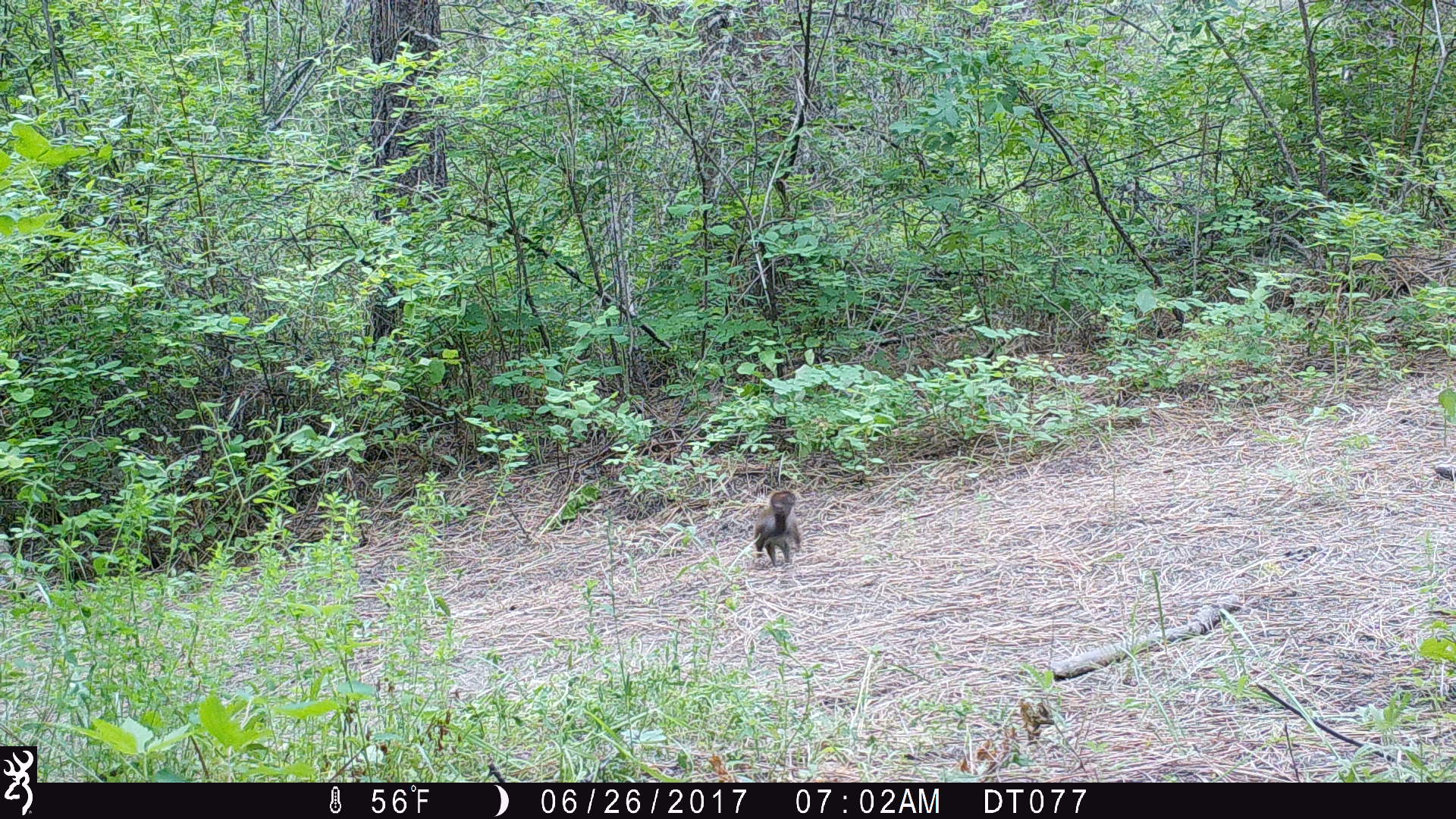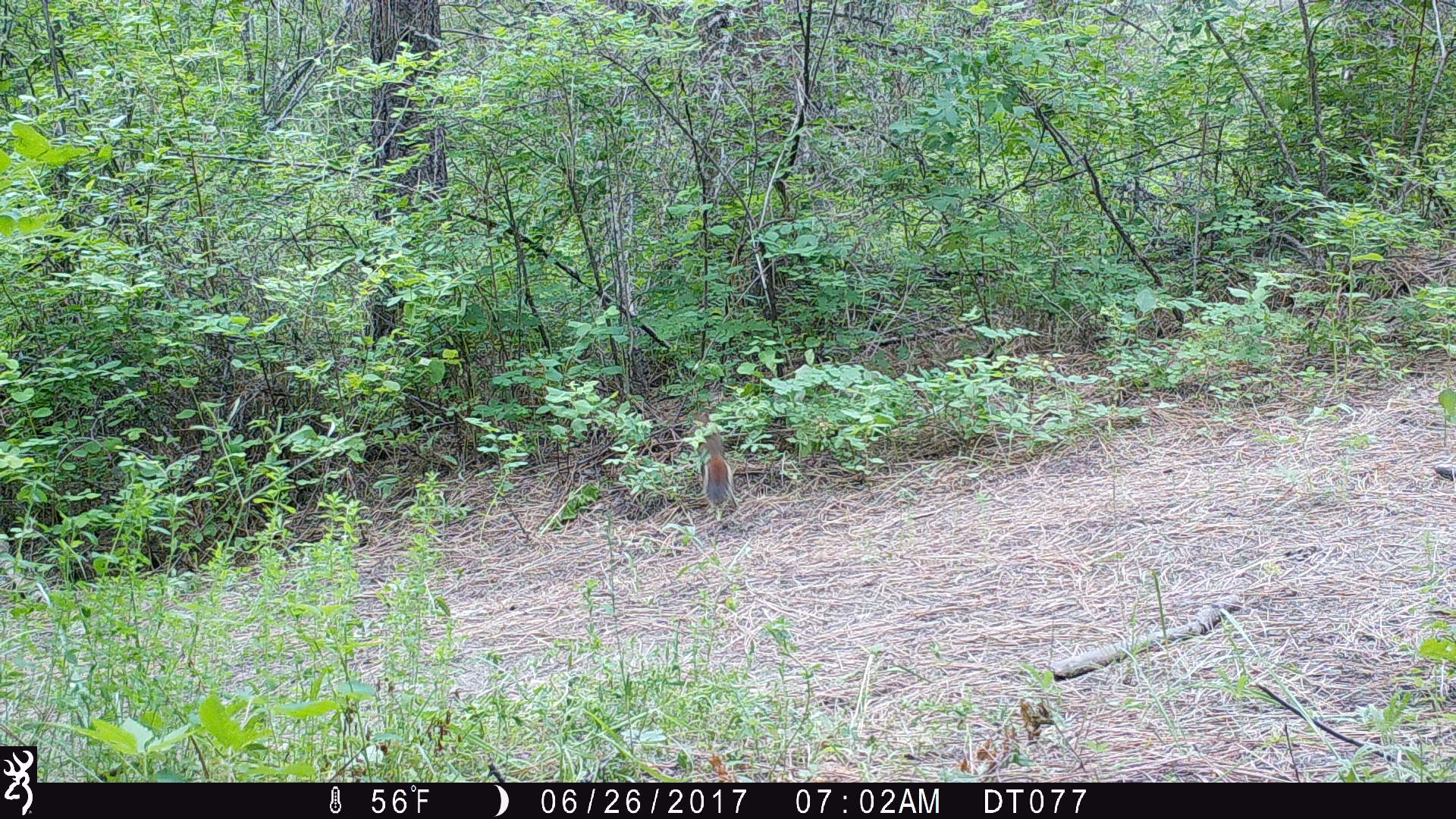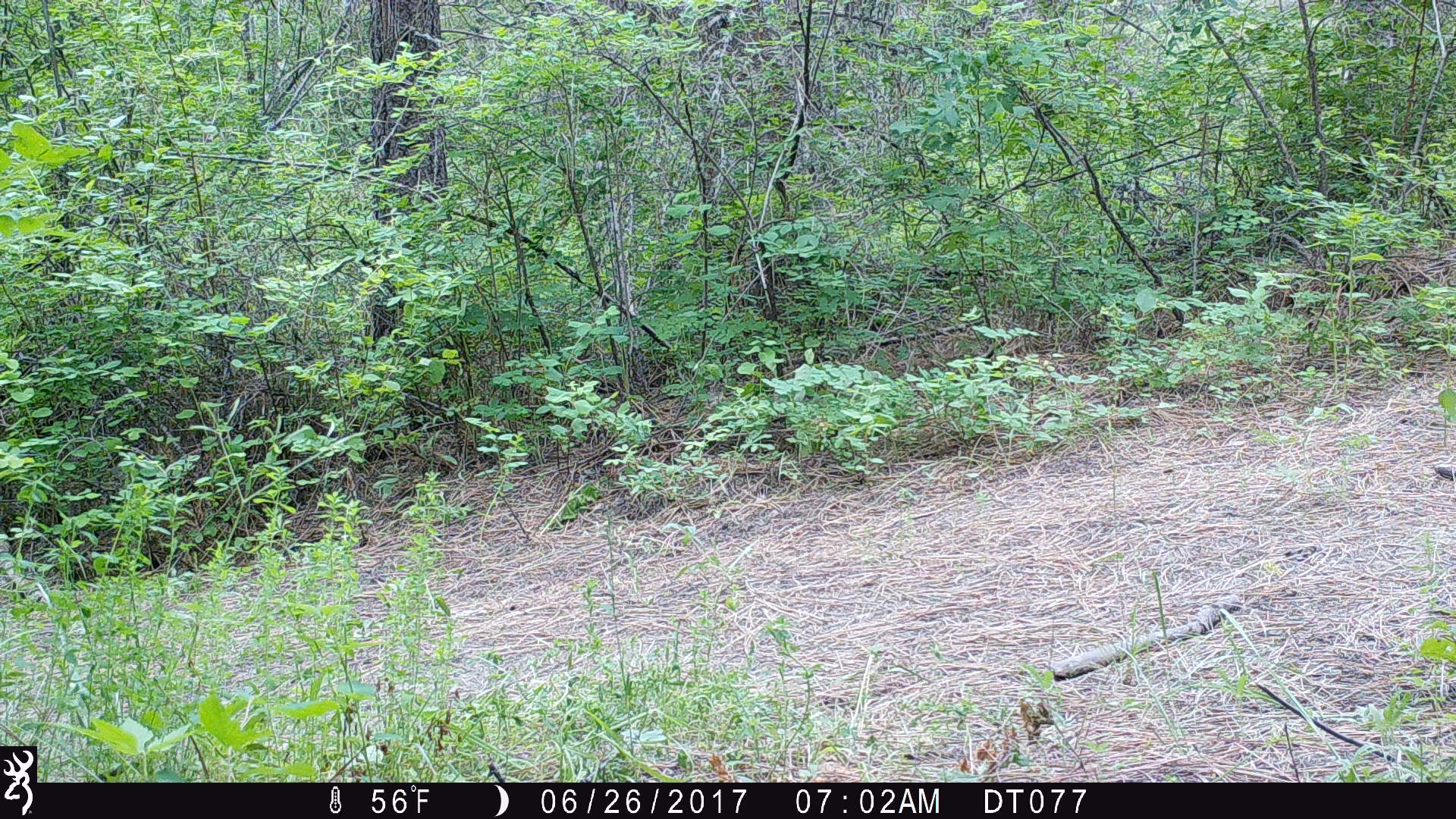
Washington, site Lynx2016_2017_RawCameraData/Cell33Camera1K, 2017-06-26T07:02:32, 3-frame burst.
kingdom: Animalia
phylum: Chordata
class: Mammalia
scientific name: Mammalia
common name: small mammal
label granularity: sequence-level